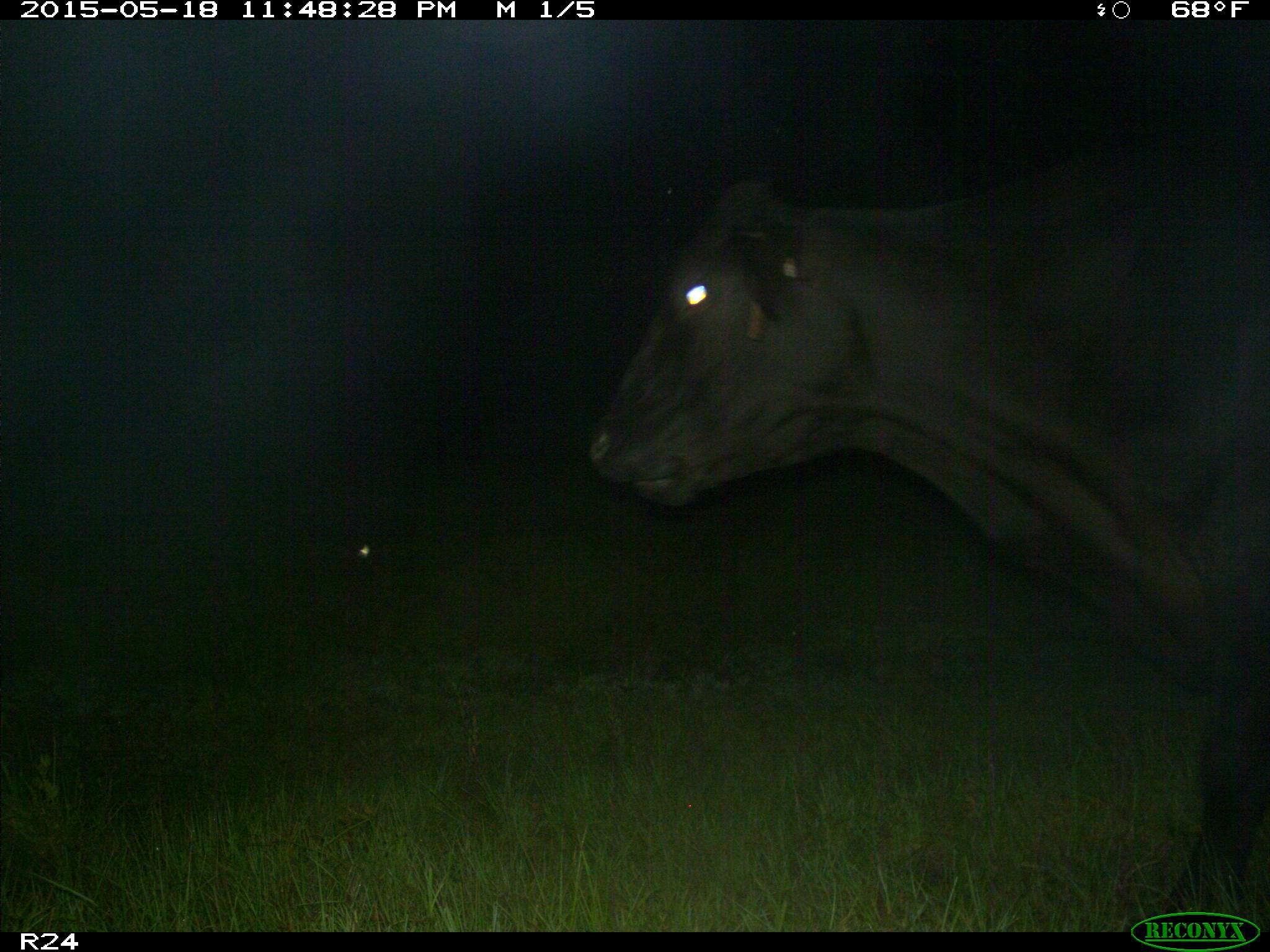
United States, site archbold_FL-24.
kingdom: Animalia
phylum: Chordata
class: Mammalia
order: Artiodactyla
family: Bovidae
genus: Bos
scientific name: Bos taurus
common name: domestic cow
Bos taurus (domestic cow).